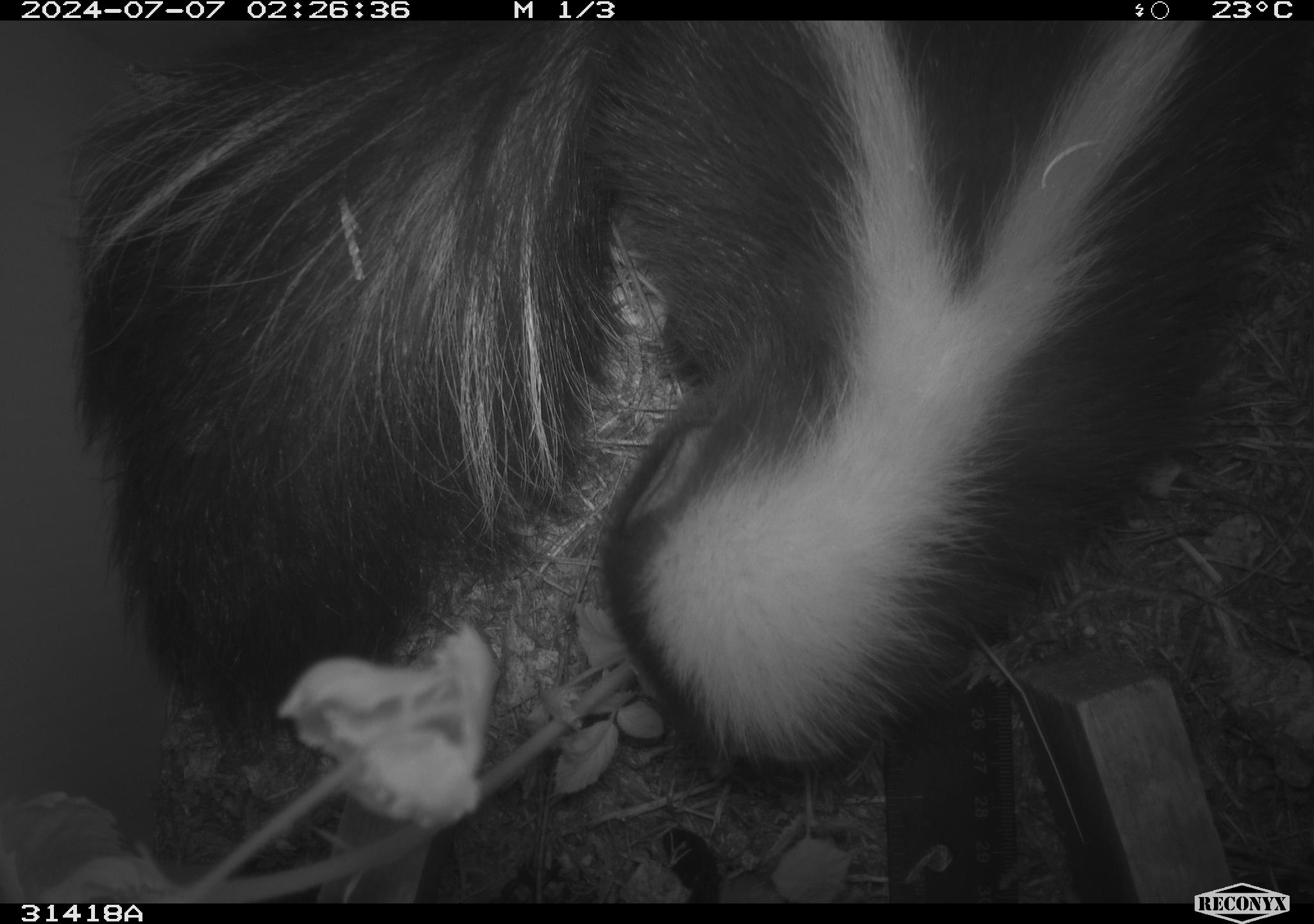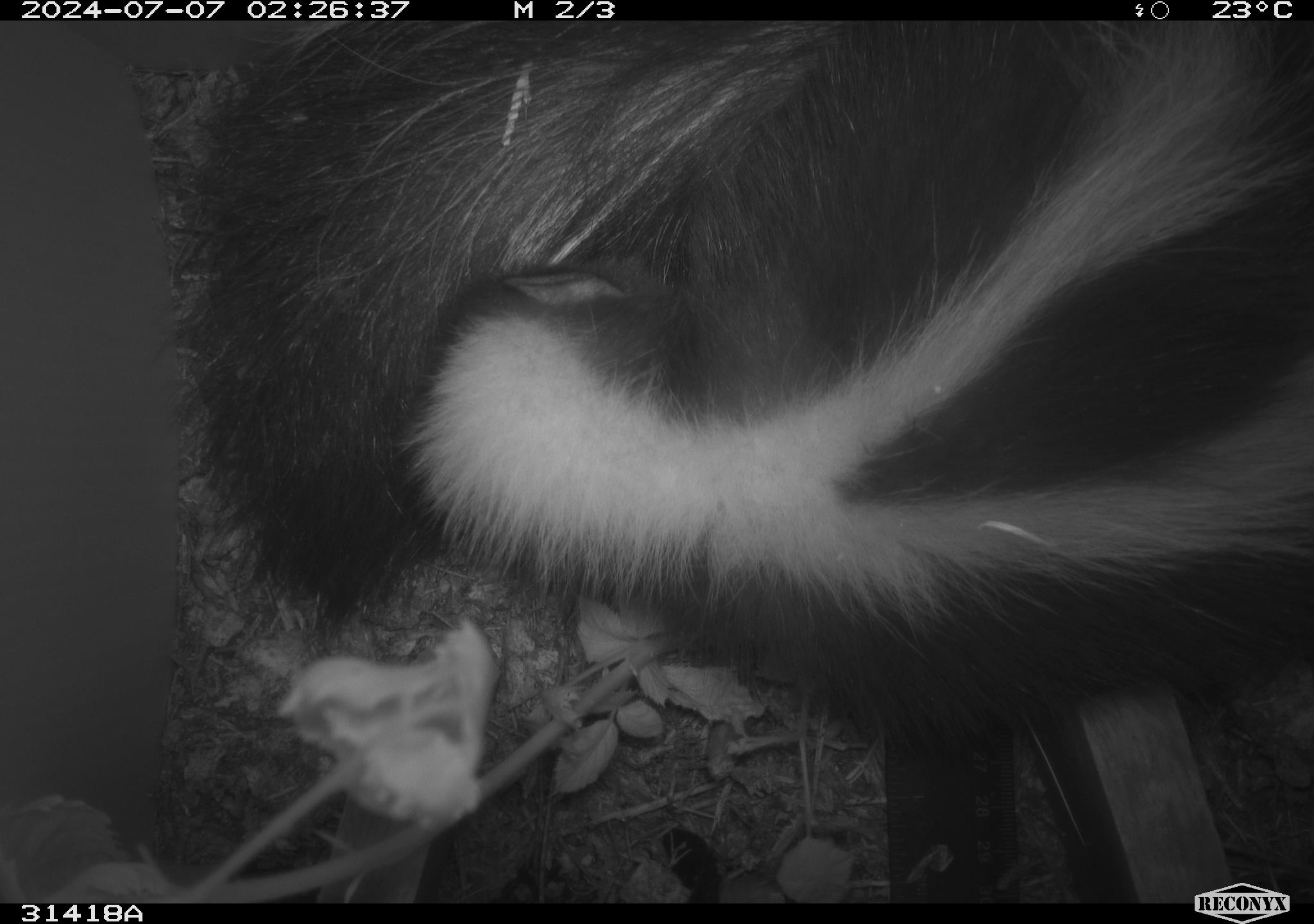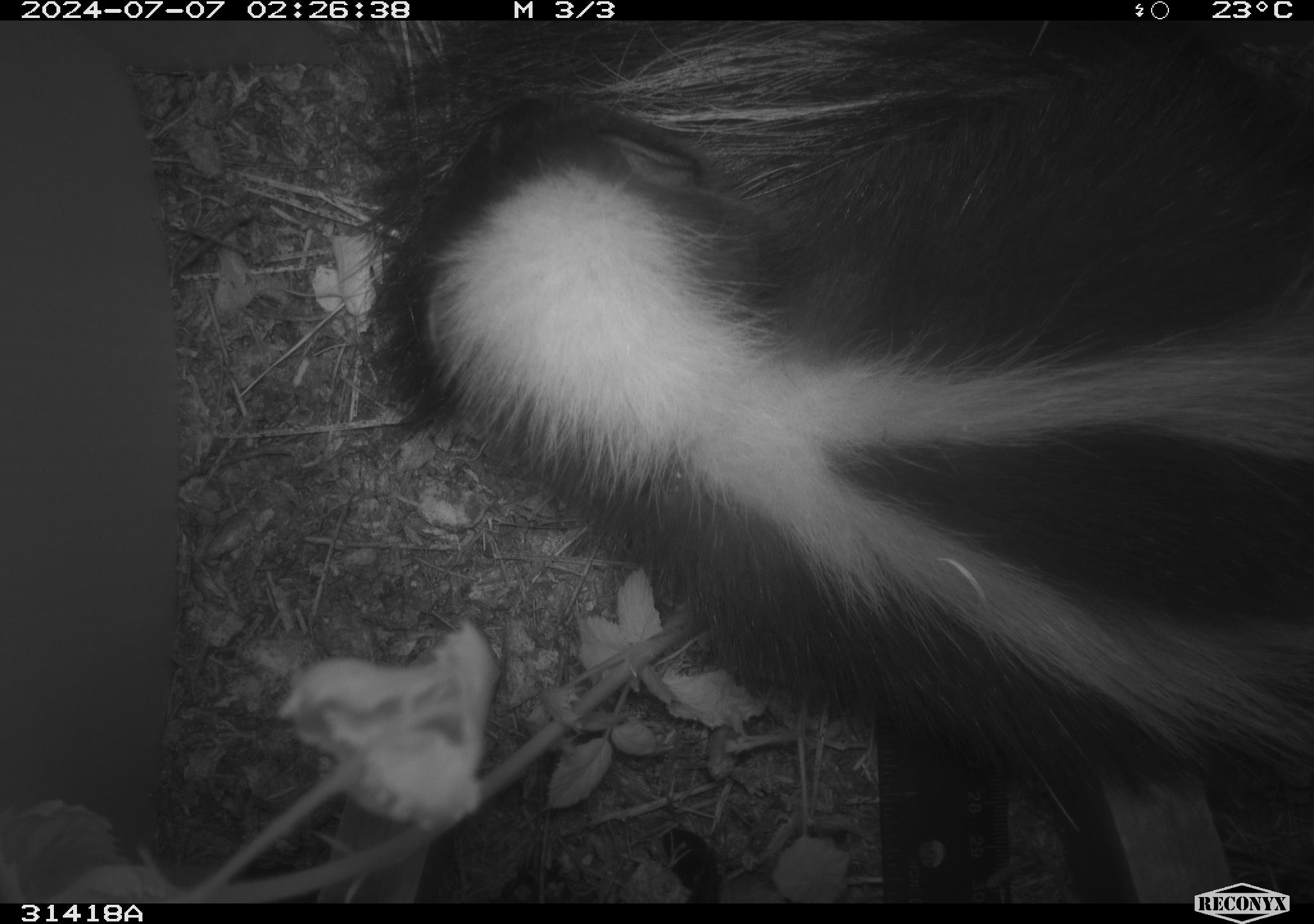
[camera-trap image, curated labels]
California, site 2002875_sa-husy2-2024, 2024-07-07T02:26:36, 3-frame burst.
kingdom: Animalia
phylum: Chordata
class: Mammalia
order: Carnivora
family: Mephitidae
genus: Mephitis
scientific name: Mephitis mephitis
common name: striped skunk